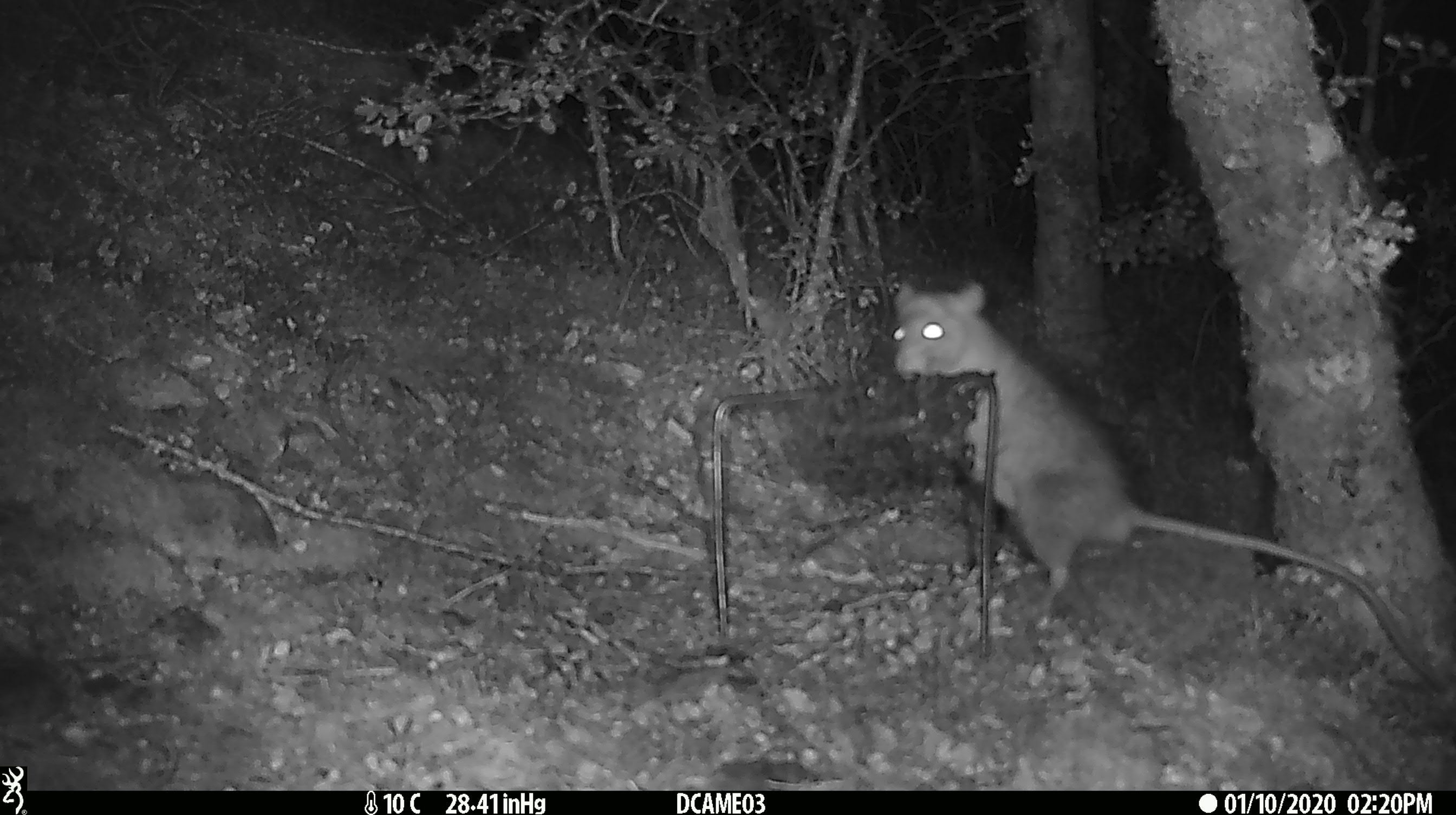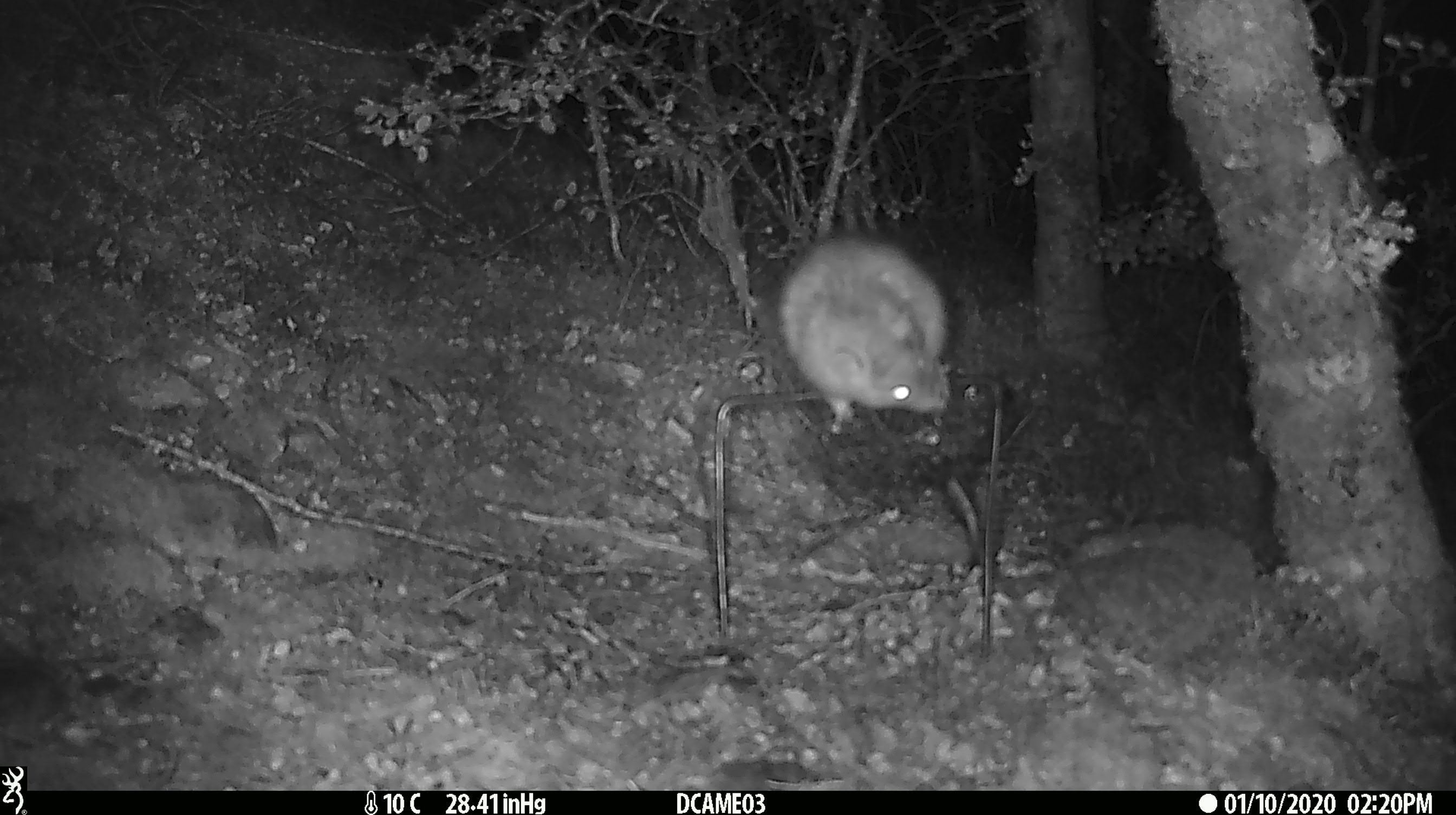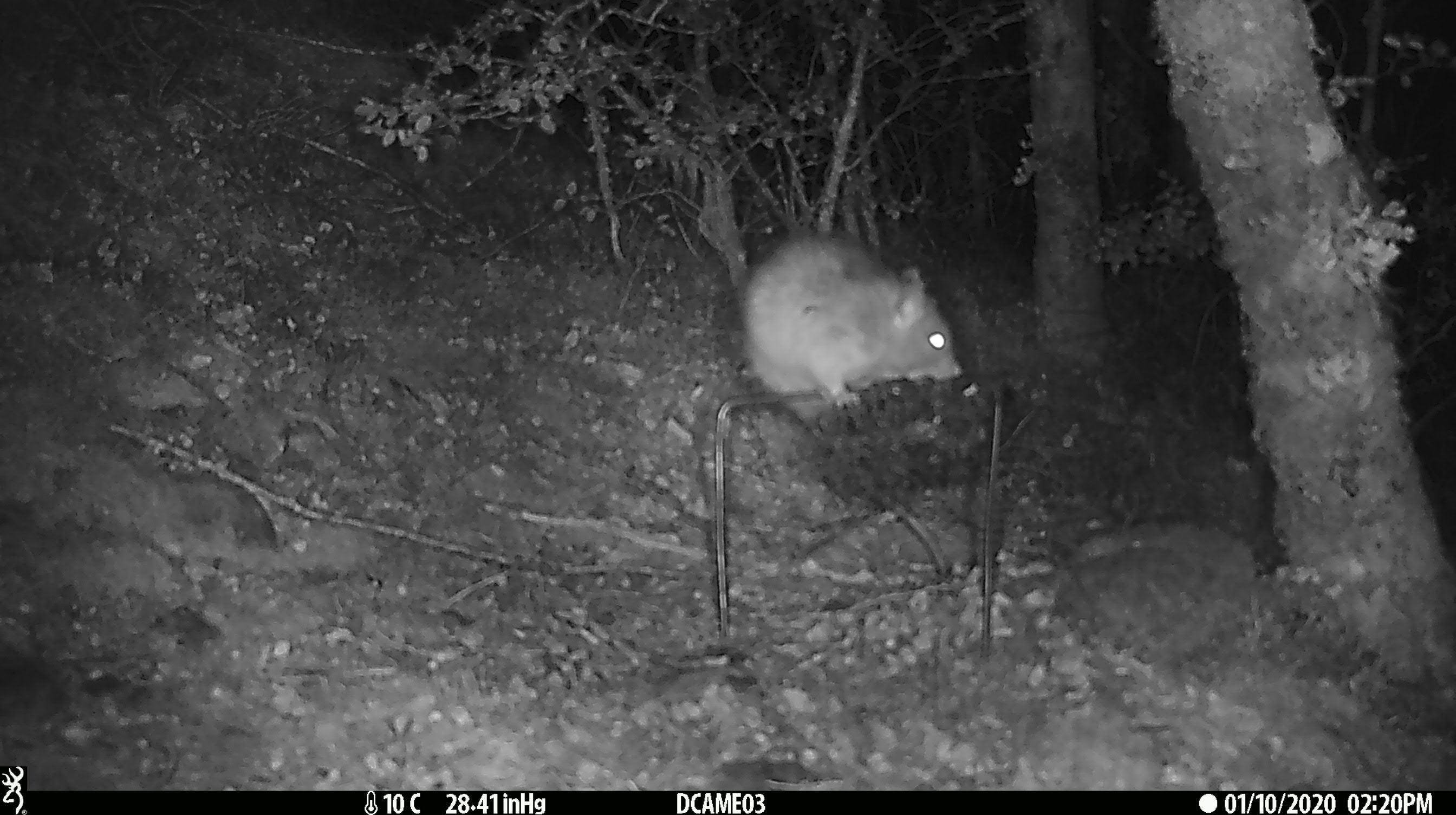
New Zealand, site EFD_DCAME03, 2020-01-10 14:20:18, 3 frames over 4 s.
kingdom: Animalia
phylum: Chordata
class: Mammalia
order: Rodentia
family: Muridae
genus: Rattus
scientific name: Rattus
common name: rat